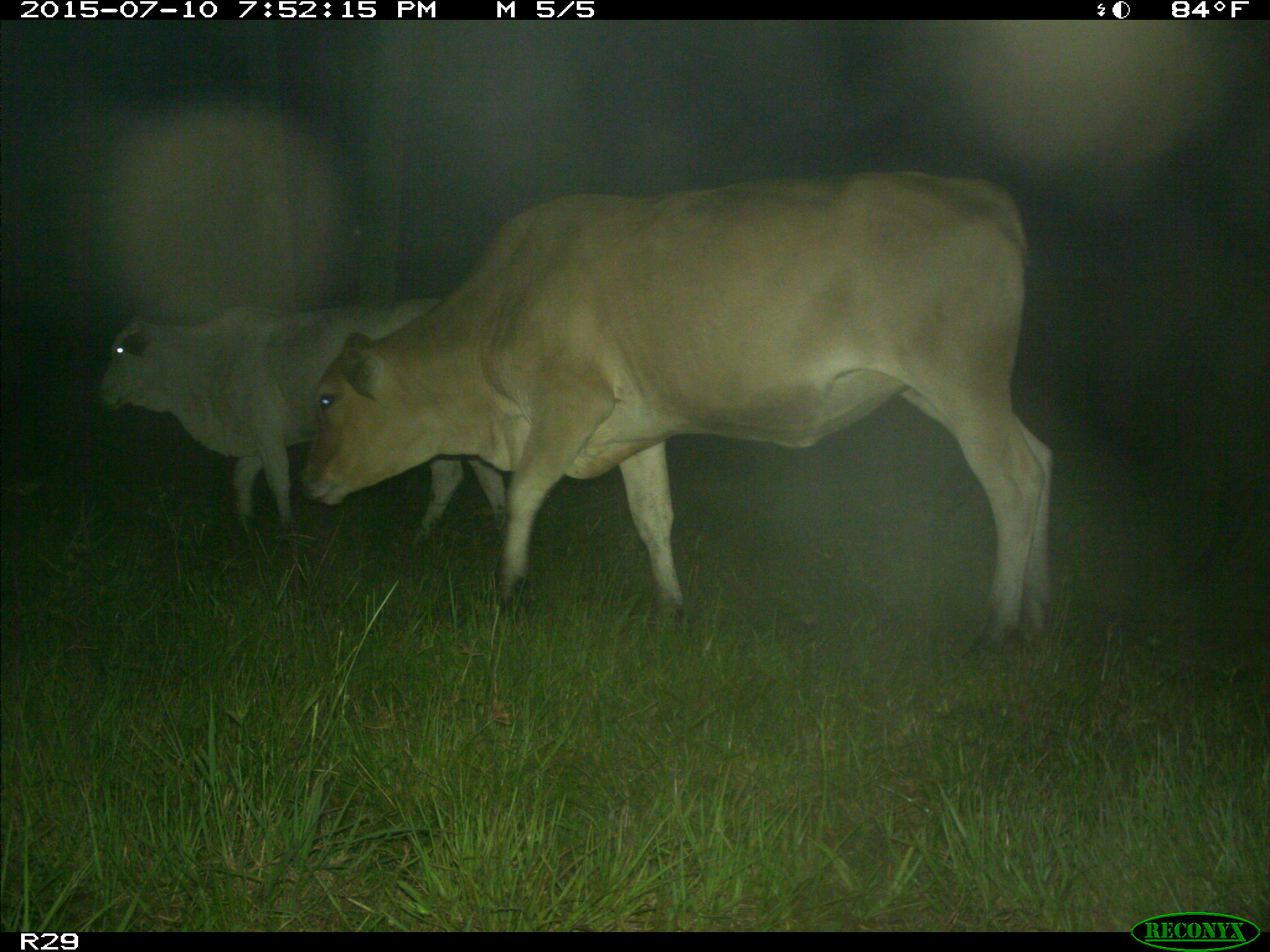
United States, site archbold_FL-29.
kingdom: Animalia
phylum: Chordata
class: Mammalia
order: Artiodactyla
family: Bovidae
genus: Bos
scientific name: Bos taurus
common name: domestic cow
Bos taurus (domestic cow).